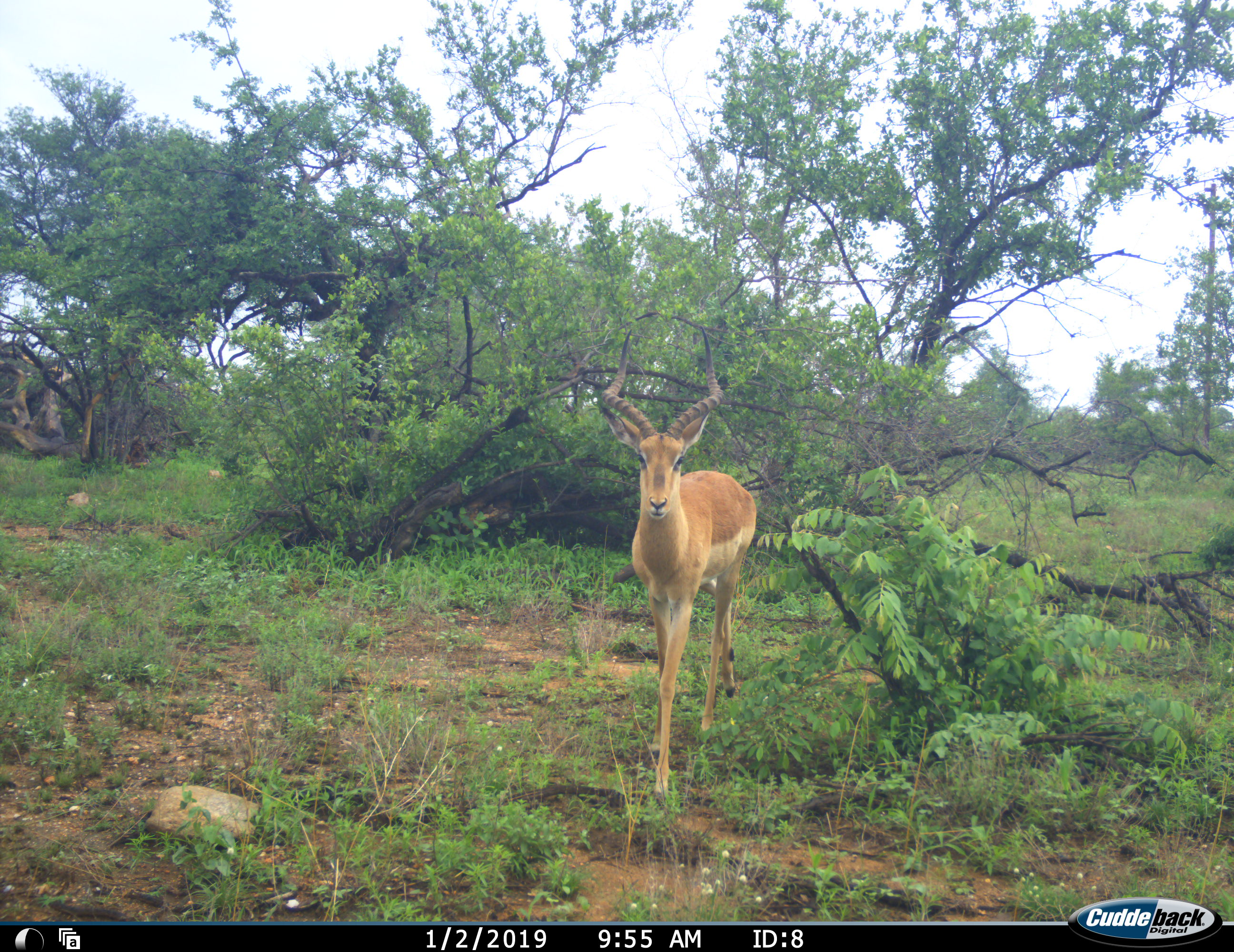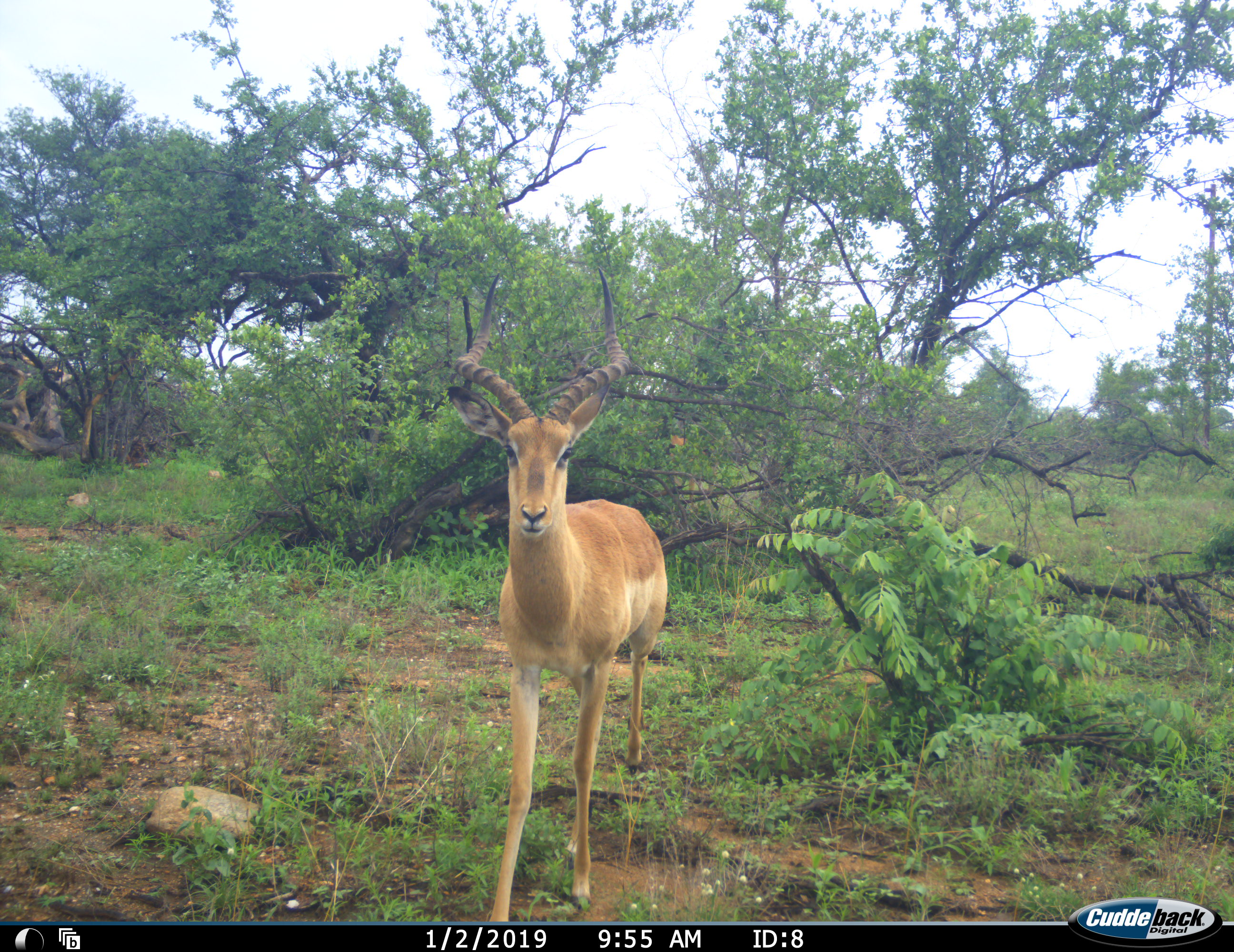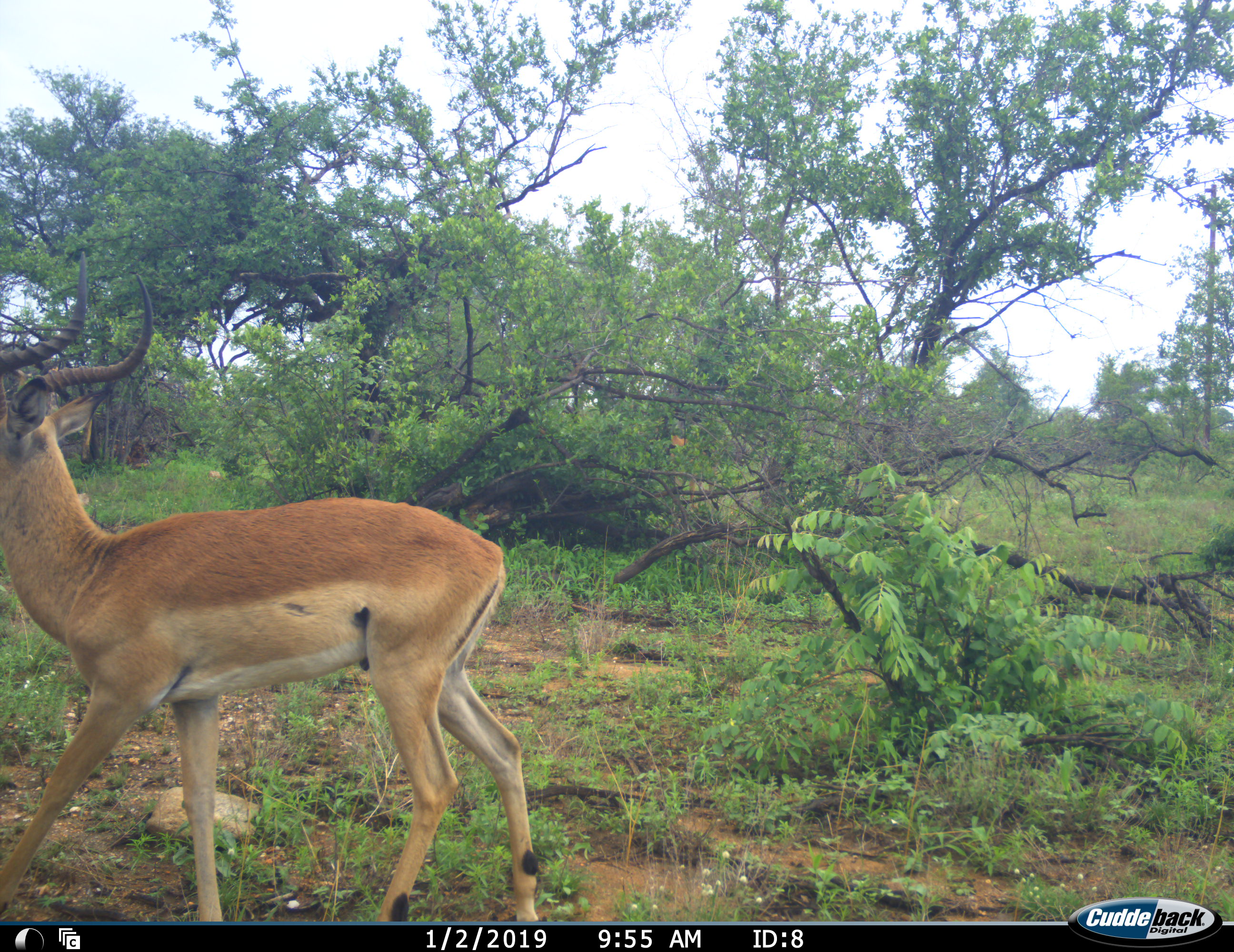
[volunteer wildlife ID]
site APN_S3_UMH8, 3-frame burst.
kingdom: Animalia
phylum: Chordata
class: Mammalia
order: Artiodactyla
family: Bovidae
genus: Aepyceros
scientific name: Aepyceros melampus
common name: impala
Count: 1.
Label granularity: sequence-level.